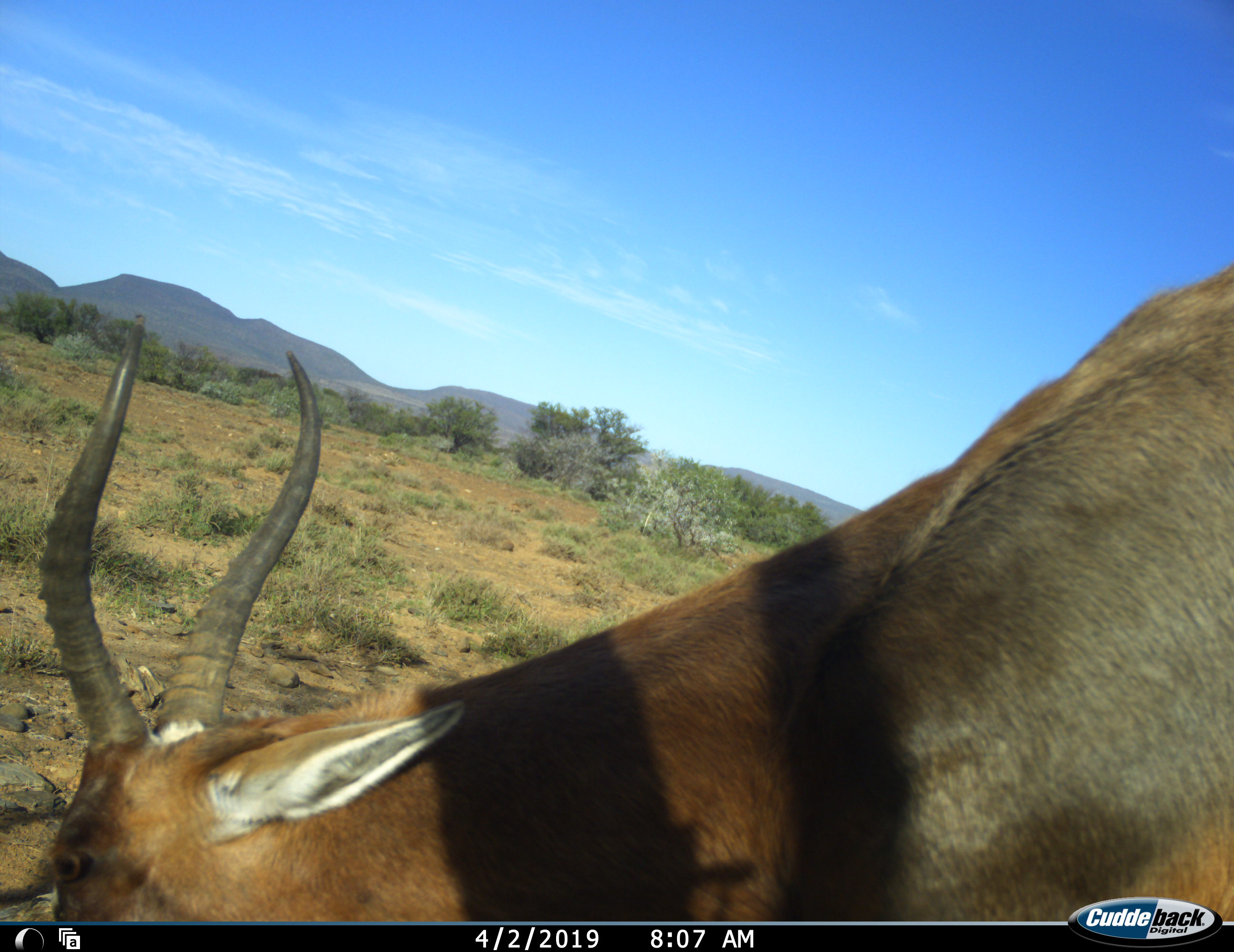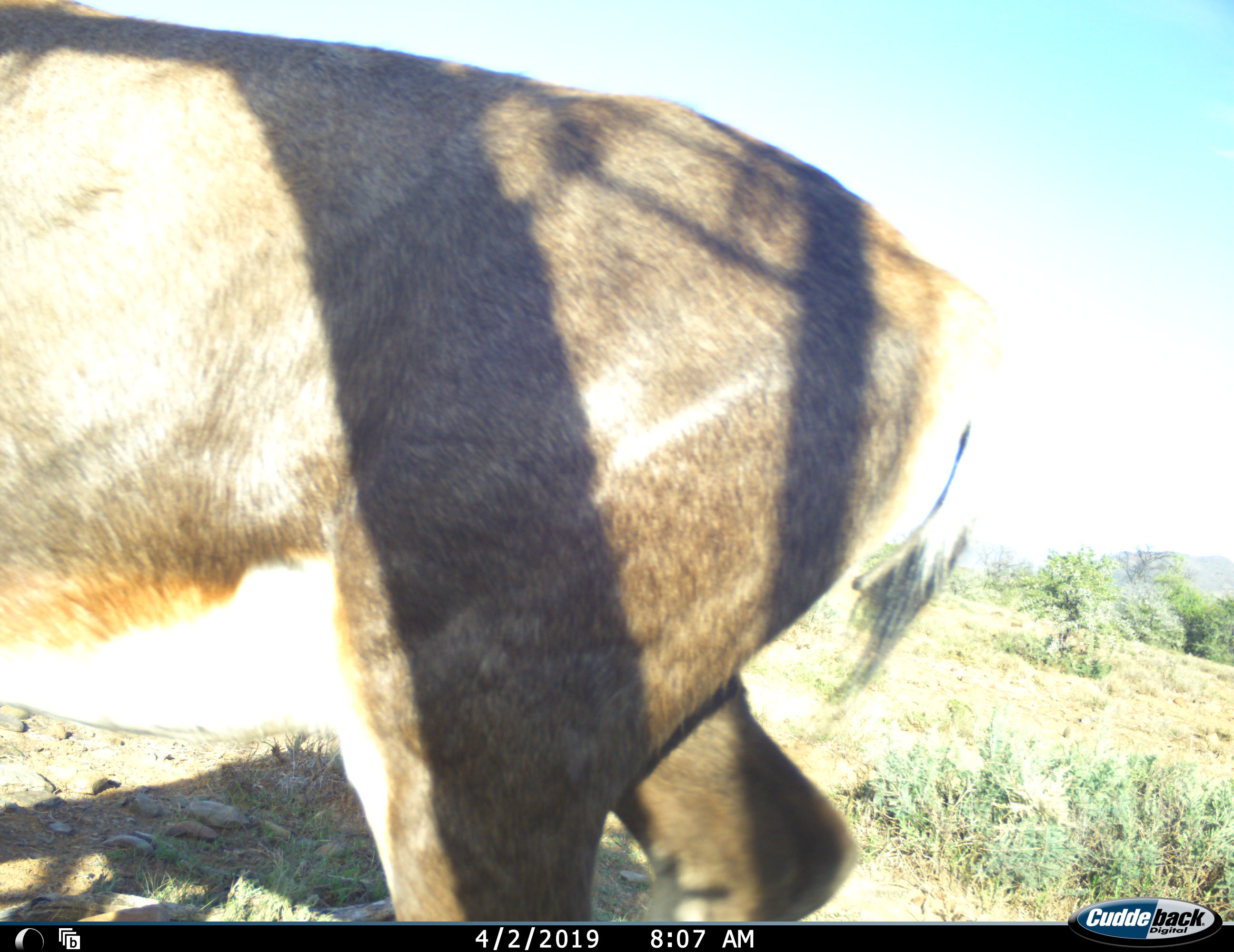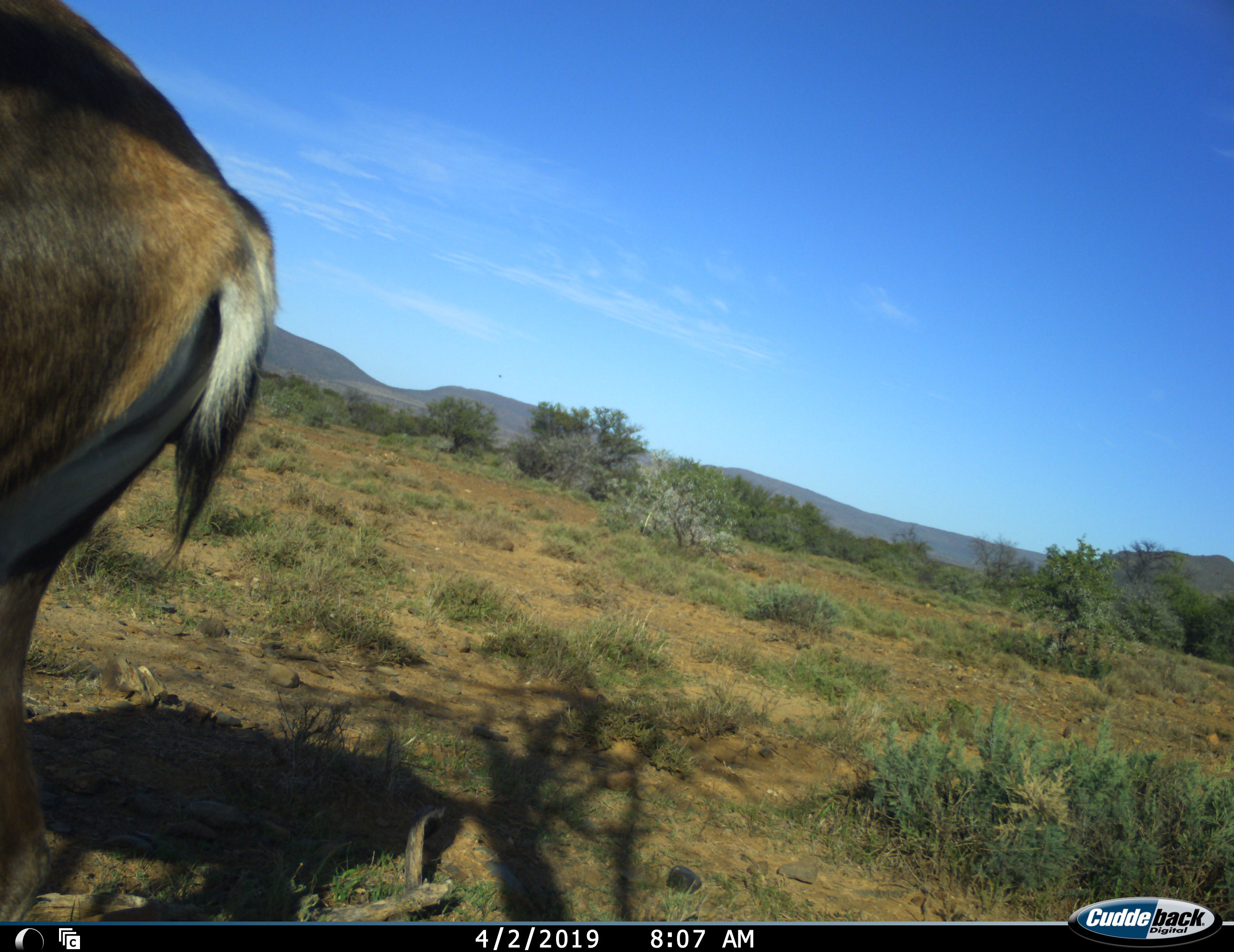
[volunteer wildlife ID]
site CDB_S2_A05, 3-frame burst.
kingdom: Animalia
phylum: Chordata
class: Mammalia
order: Artiodactyla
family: Bovidae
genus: Damaliscus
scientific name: Damaliscus pygargus phillipsi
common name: blesbok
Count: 1.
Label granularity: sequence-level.